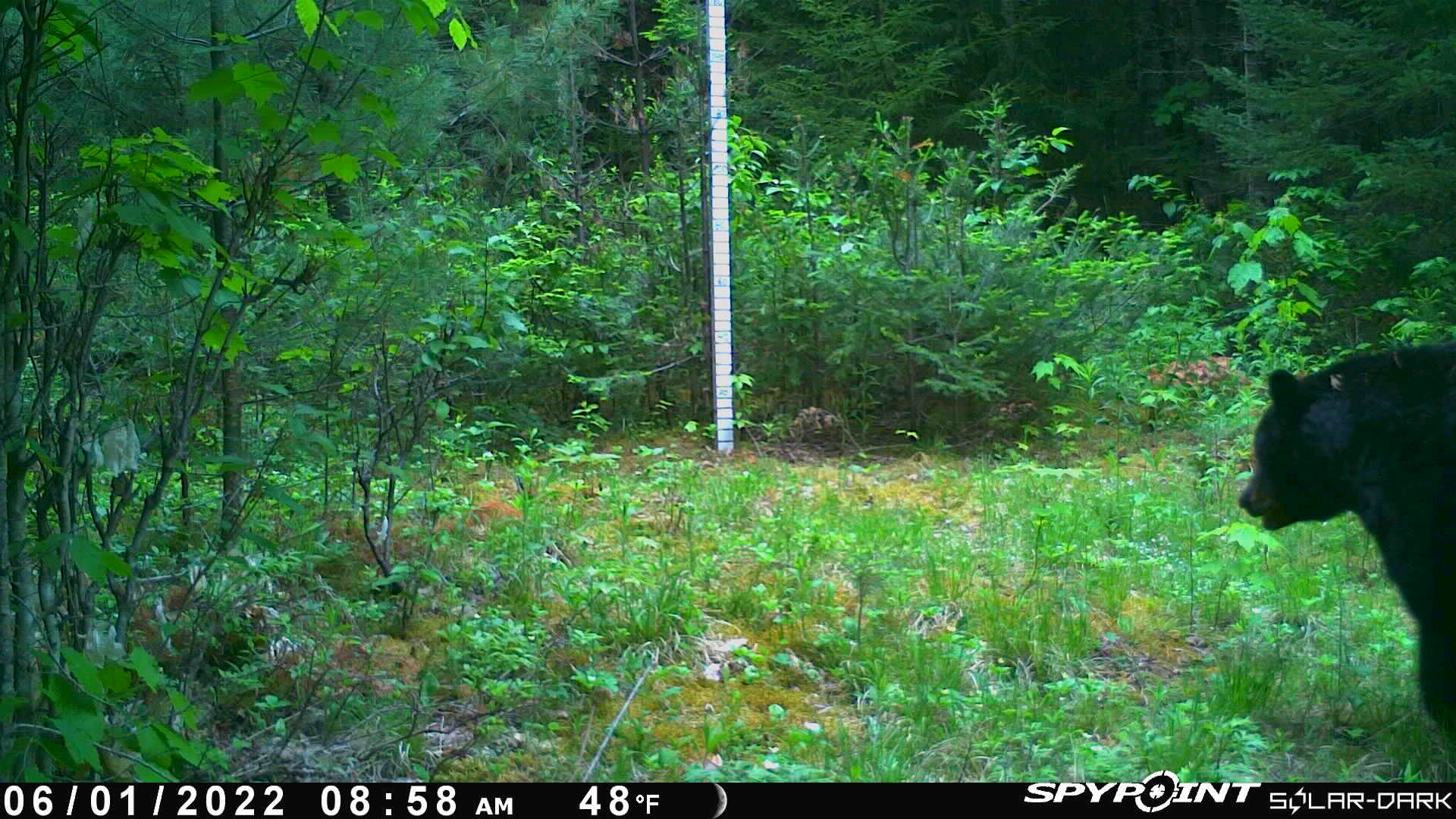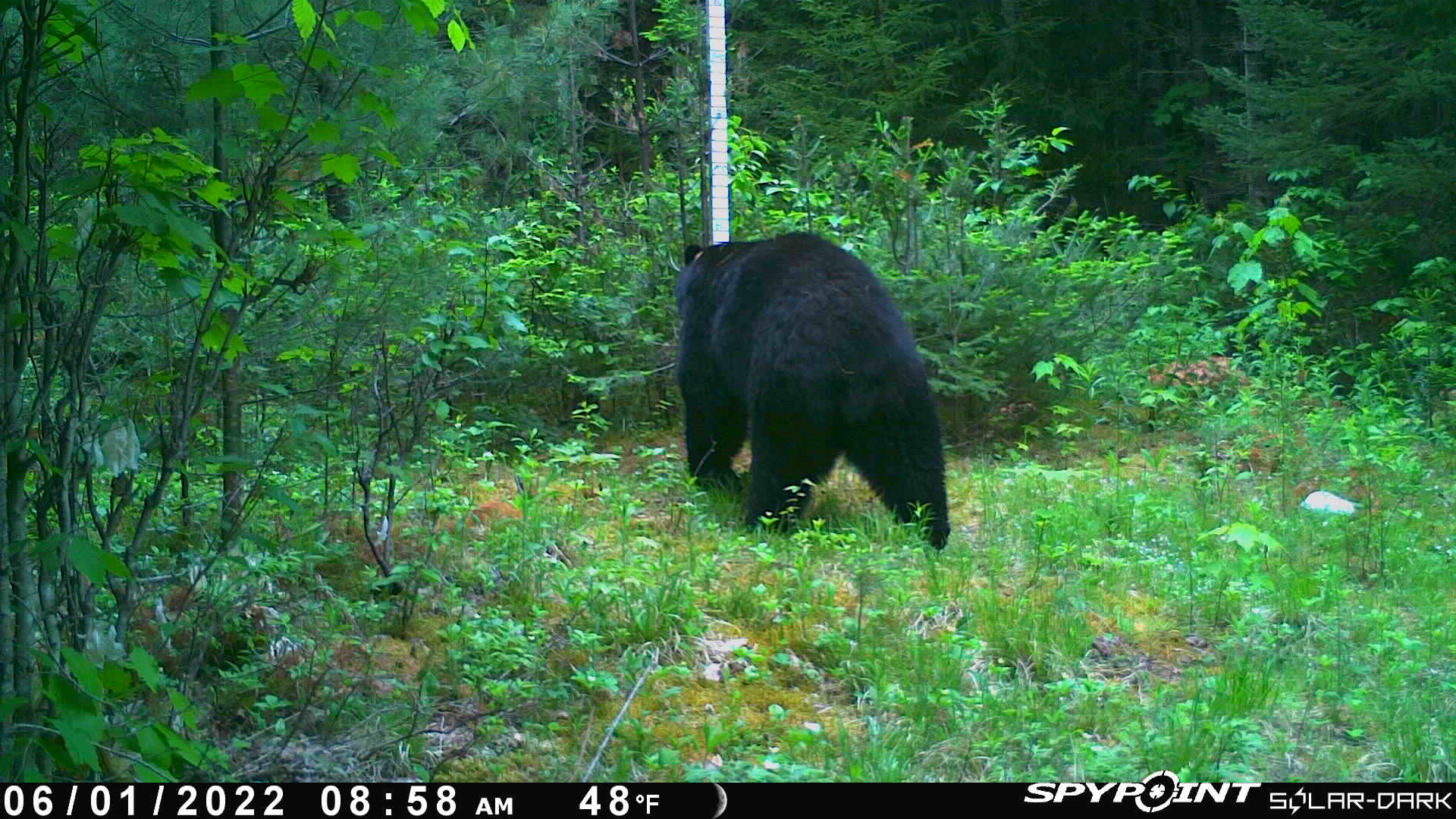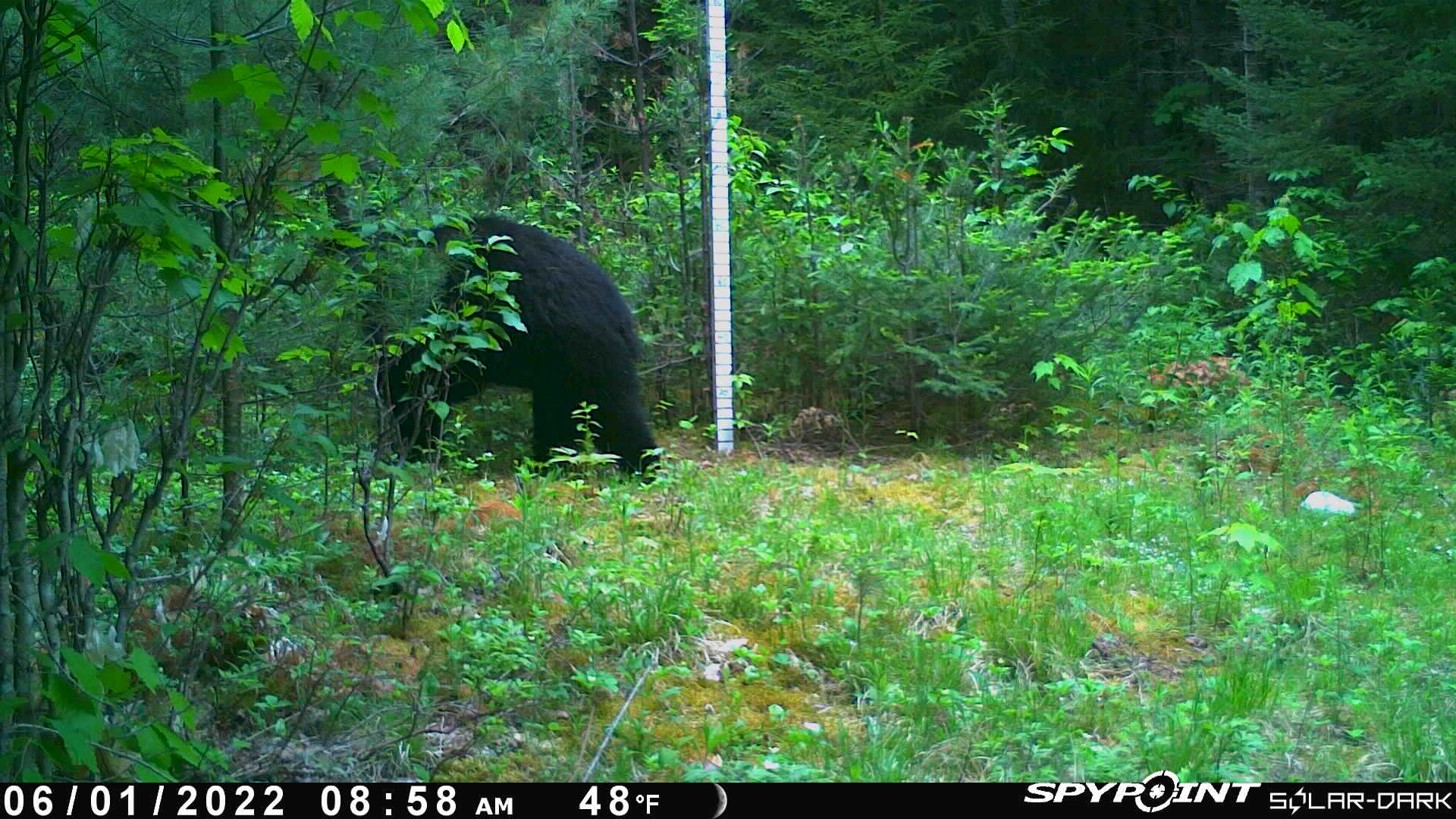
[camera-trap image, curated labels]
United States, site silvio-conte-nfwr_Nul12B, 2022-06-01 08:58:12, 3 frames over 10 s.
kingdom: Animalia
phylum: Chordata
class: Mammalia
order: Carnivora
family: Ursidae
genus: Ursus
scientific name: Ursus americanus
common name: black bear